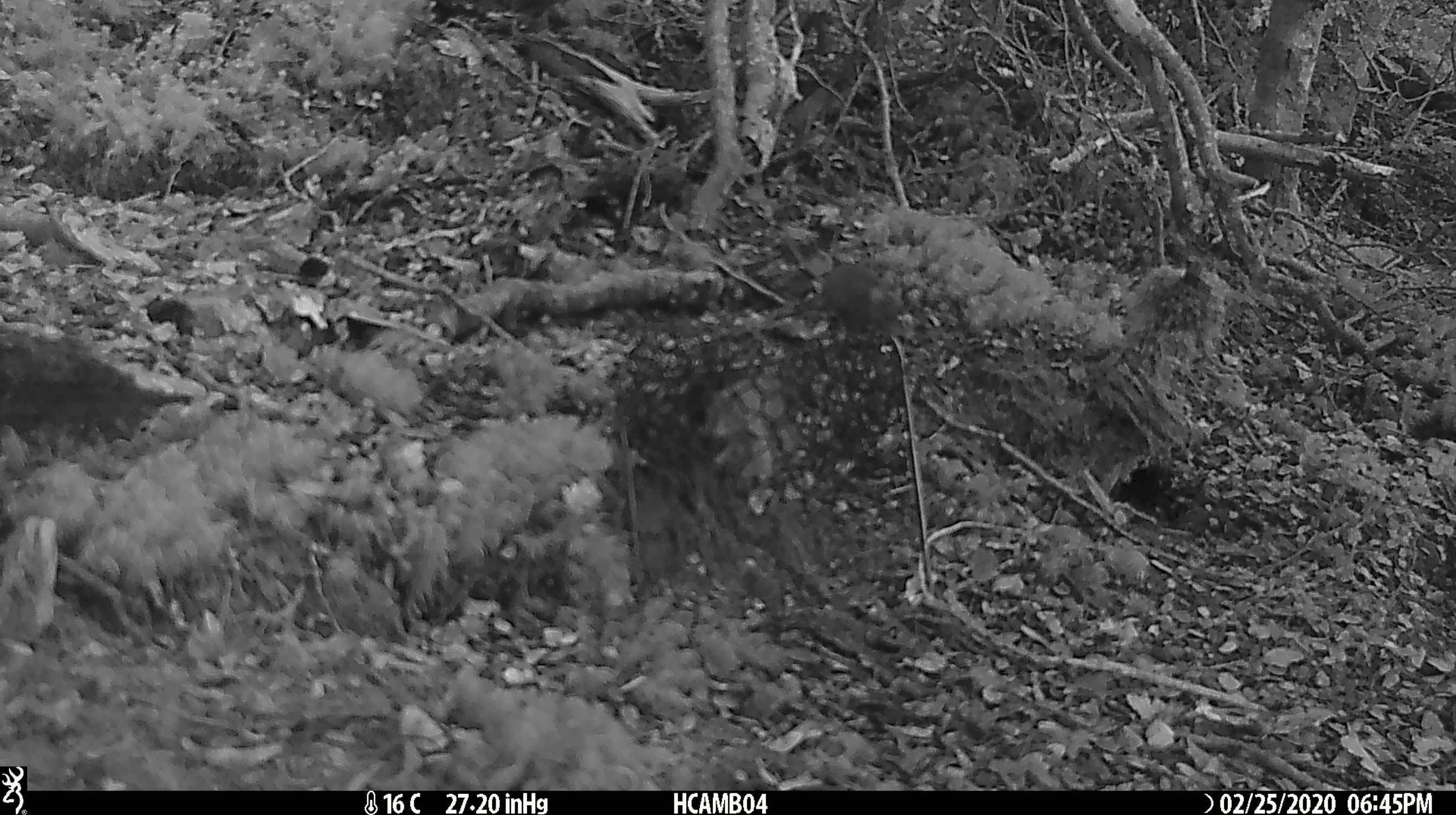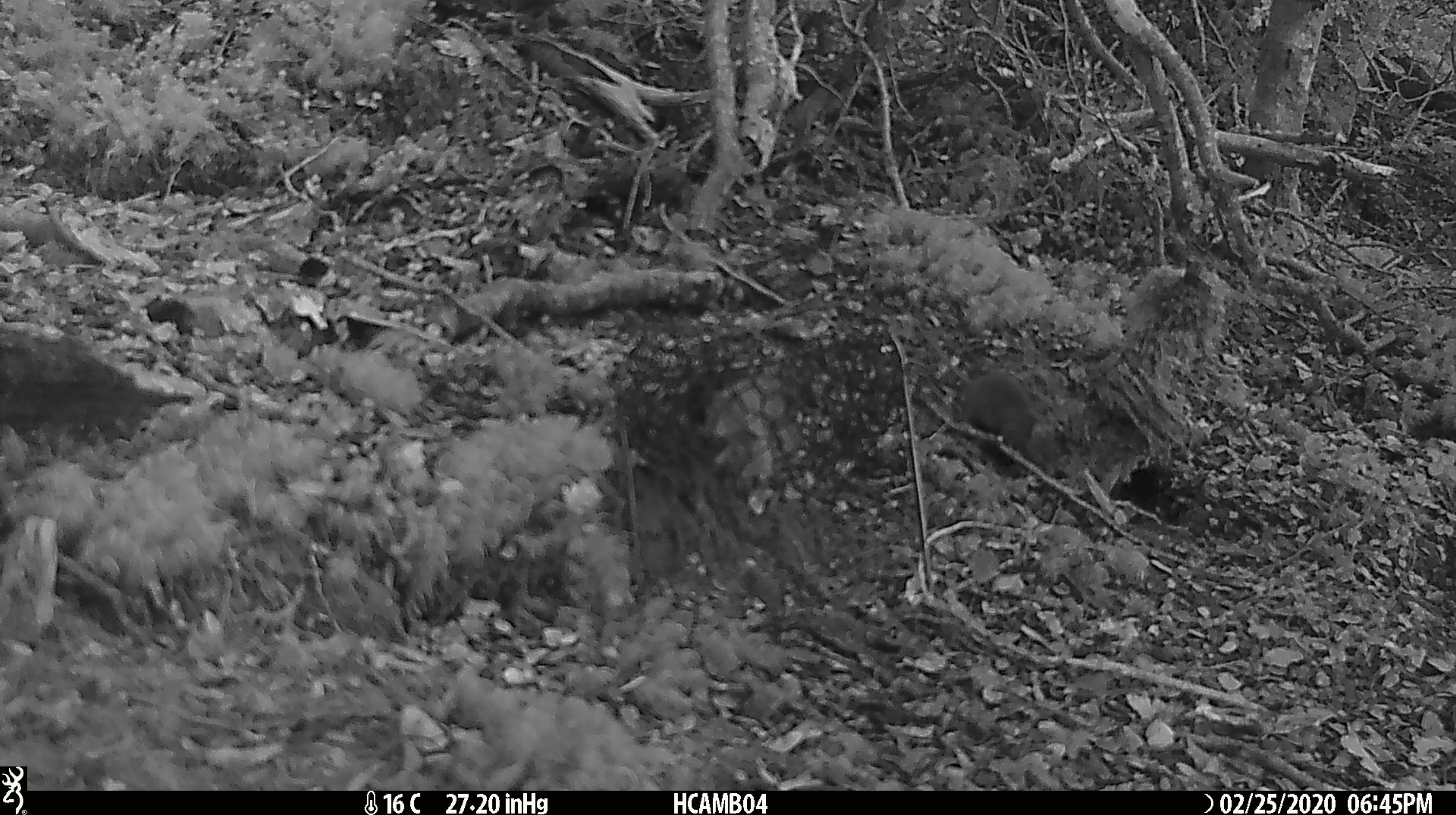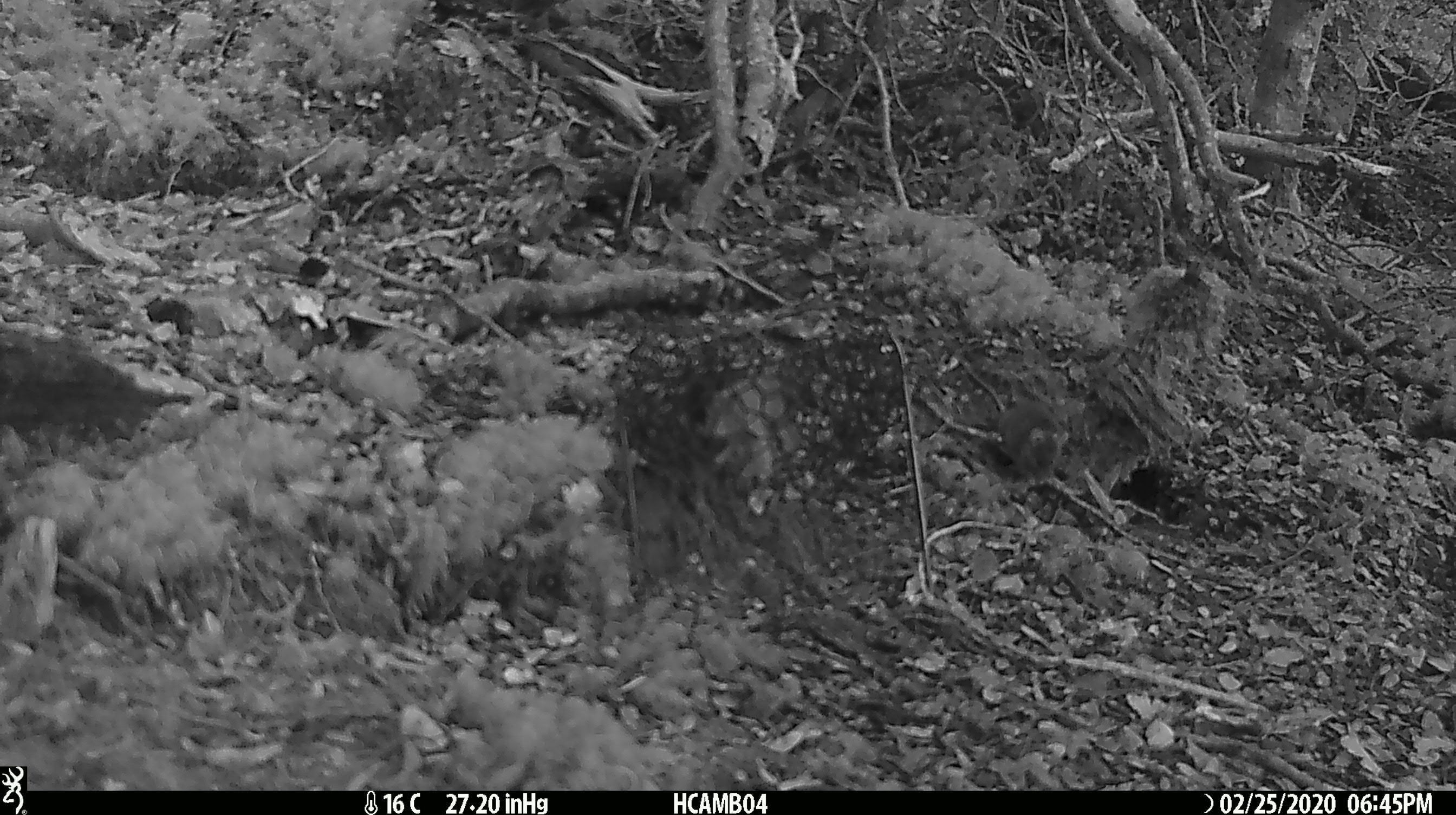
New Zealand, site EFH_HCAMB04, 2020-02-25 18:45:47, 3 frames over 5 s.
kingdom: Animalia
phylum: Chordata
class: Mammalia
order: Rodentia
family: Muridae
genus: Mus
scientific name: Mus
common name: mouse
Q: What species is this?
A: Mouse (Mus).